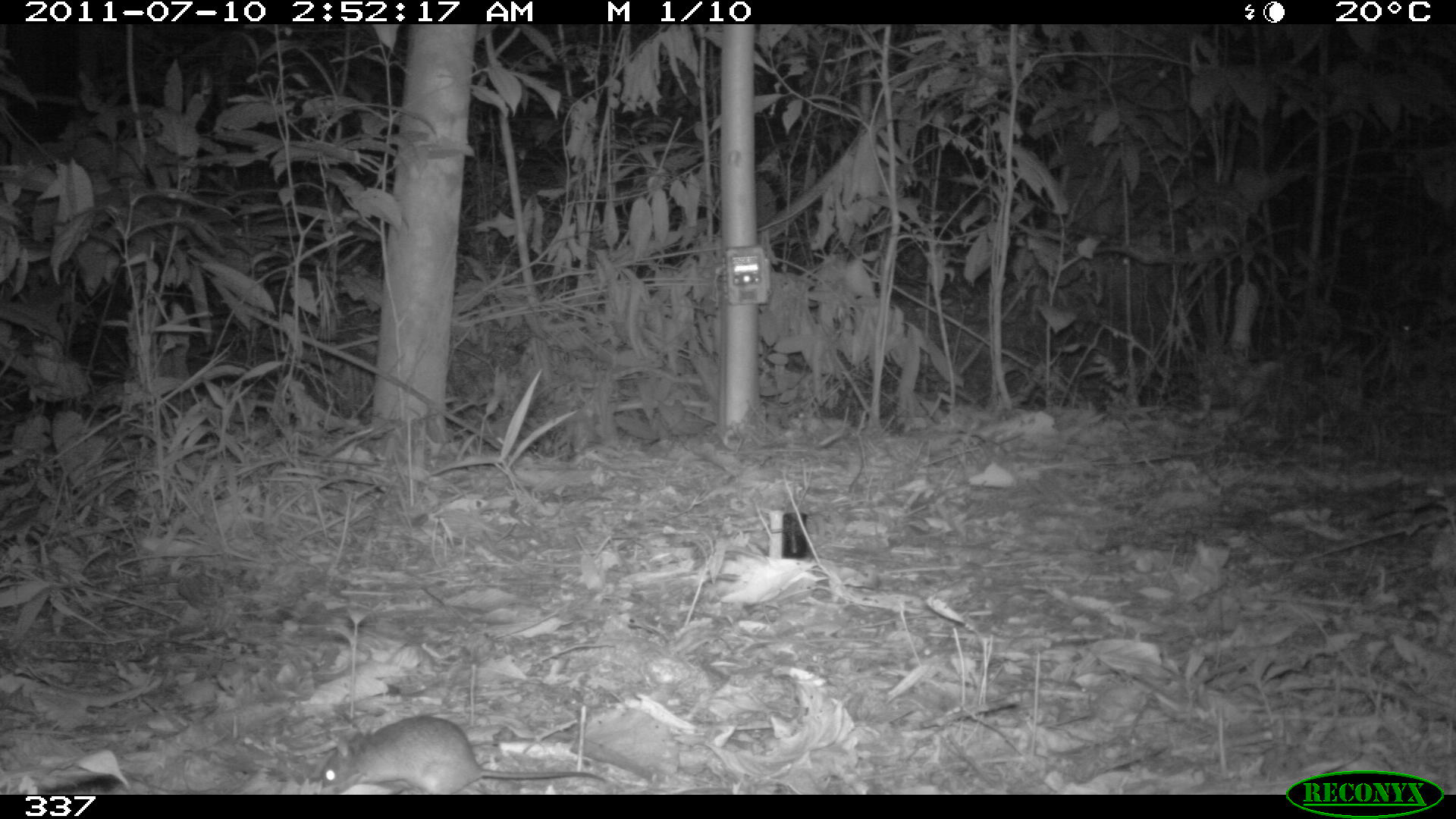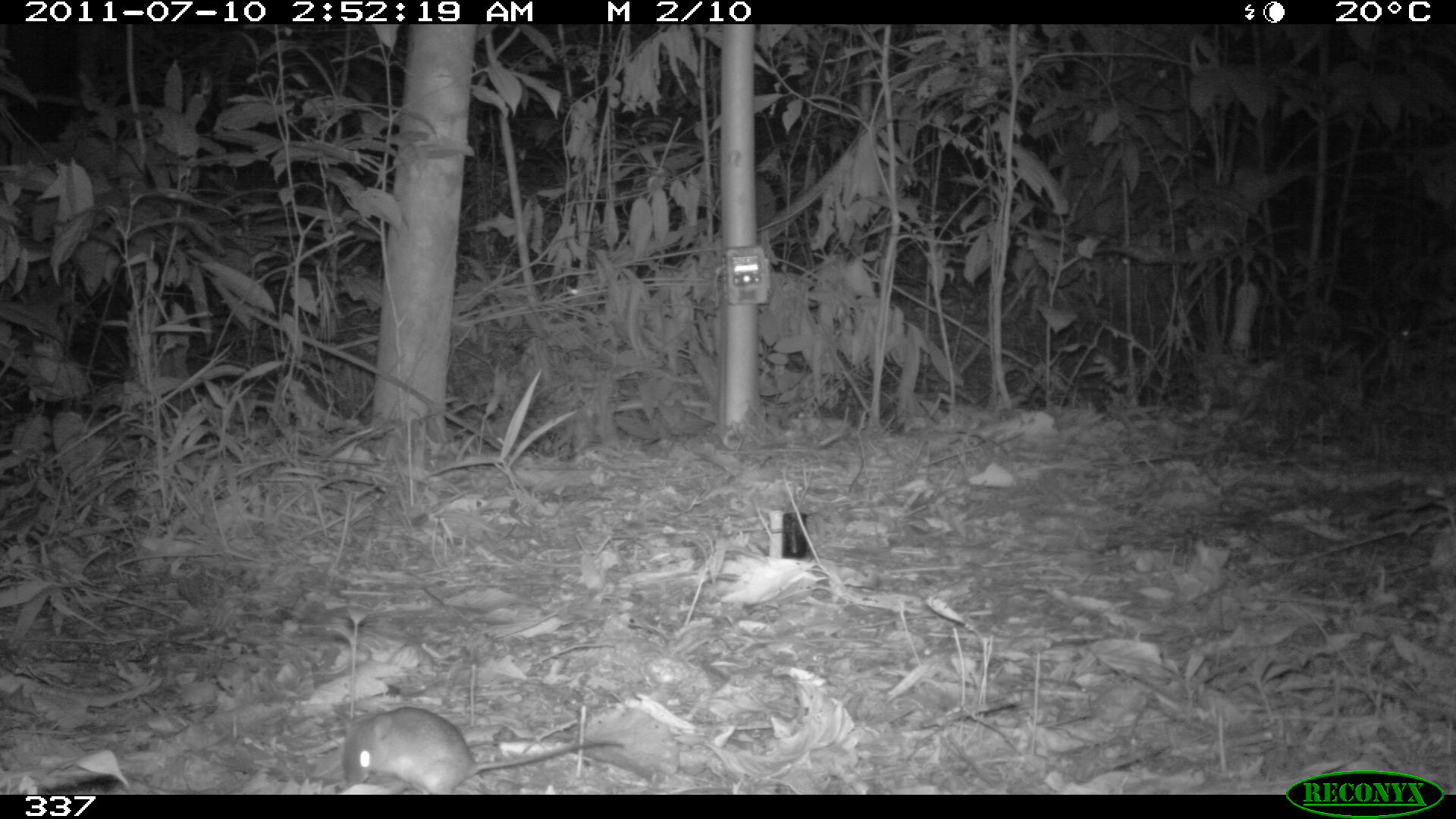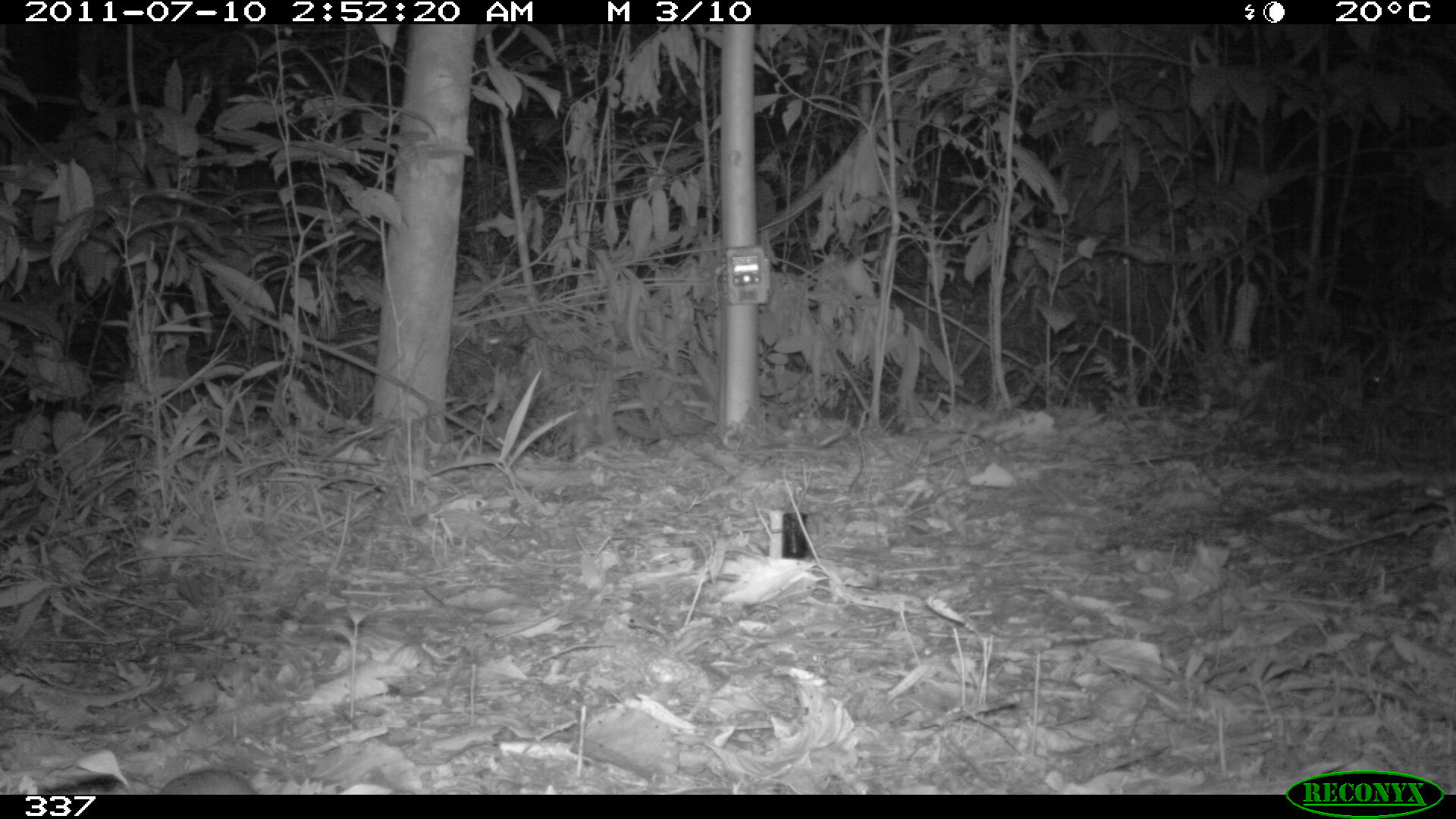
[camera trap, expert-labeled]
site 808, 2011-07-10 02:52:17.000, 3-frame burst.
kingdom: Animalia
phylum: Chordata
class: Mammalia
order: Rodentia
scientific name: Rodentia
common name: rodents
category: unknown rodent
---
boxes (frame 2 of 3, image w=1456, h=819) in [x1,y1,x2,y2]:
unknown rodent: [331,706,624,794]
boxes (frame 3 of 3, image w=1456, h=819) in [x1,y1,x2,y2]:
unknown rodent: [156,768,258,794]